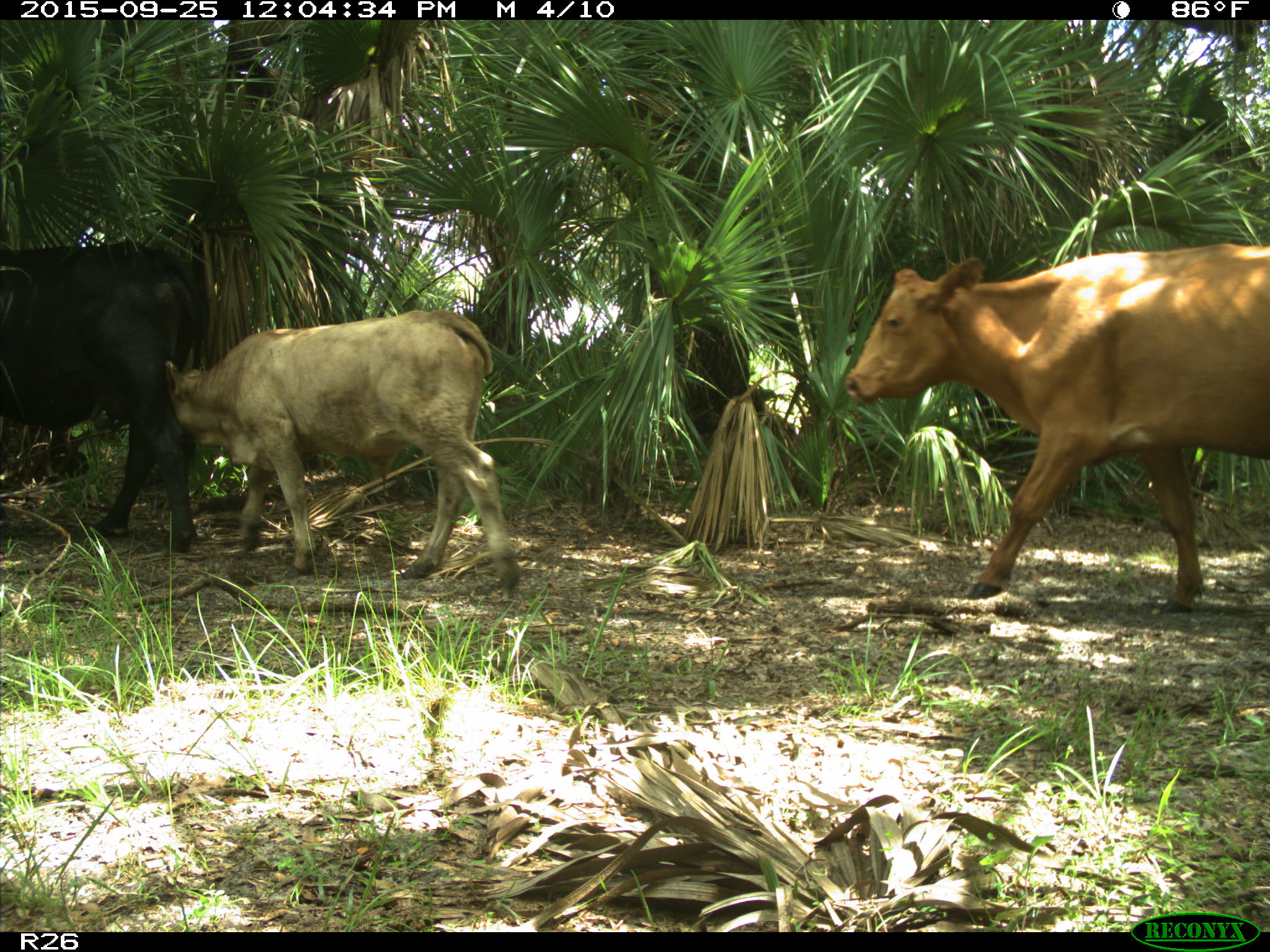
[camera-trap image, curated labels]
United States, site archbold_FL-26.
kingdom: Animalia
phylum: Chordata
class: Mammalia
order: Artiodactyla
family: Bovidae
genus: Bos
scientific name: Bos taurus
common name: domestic cow